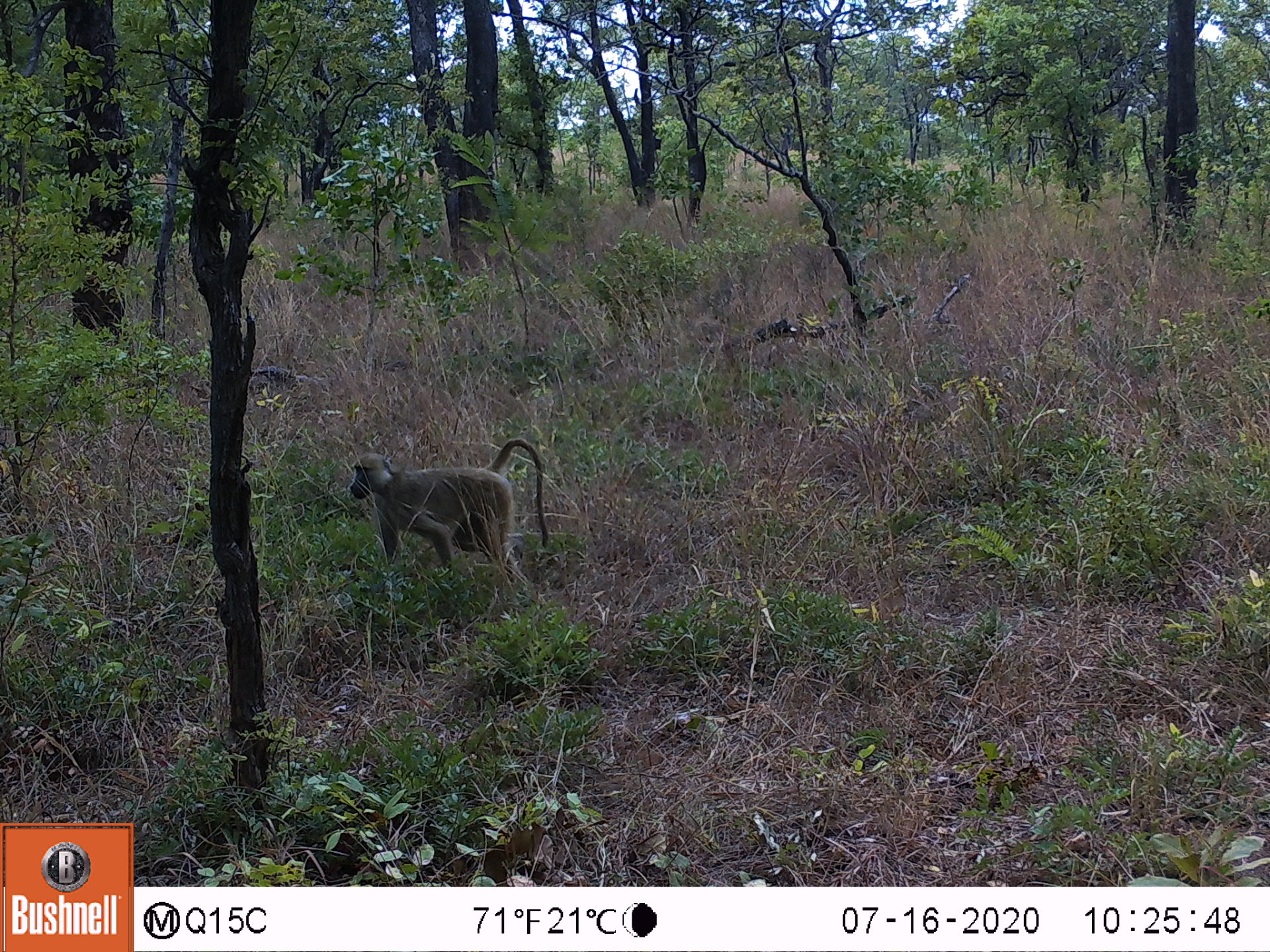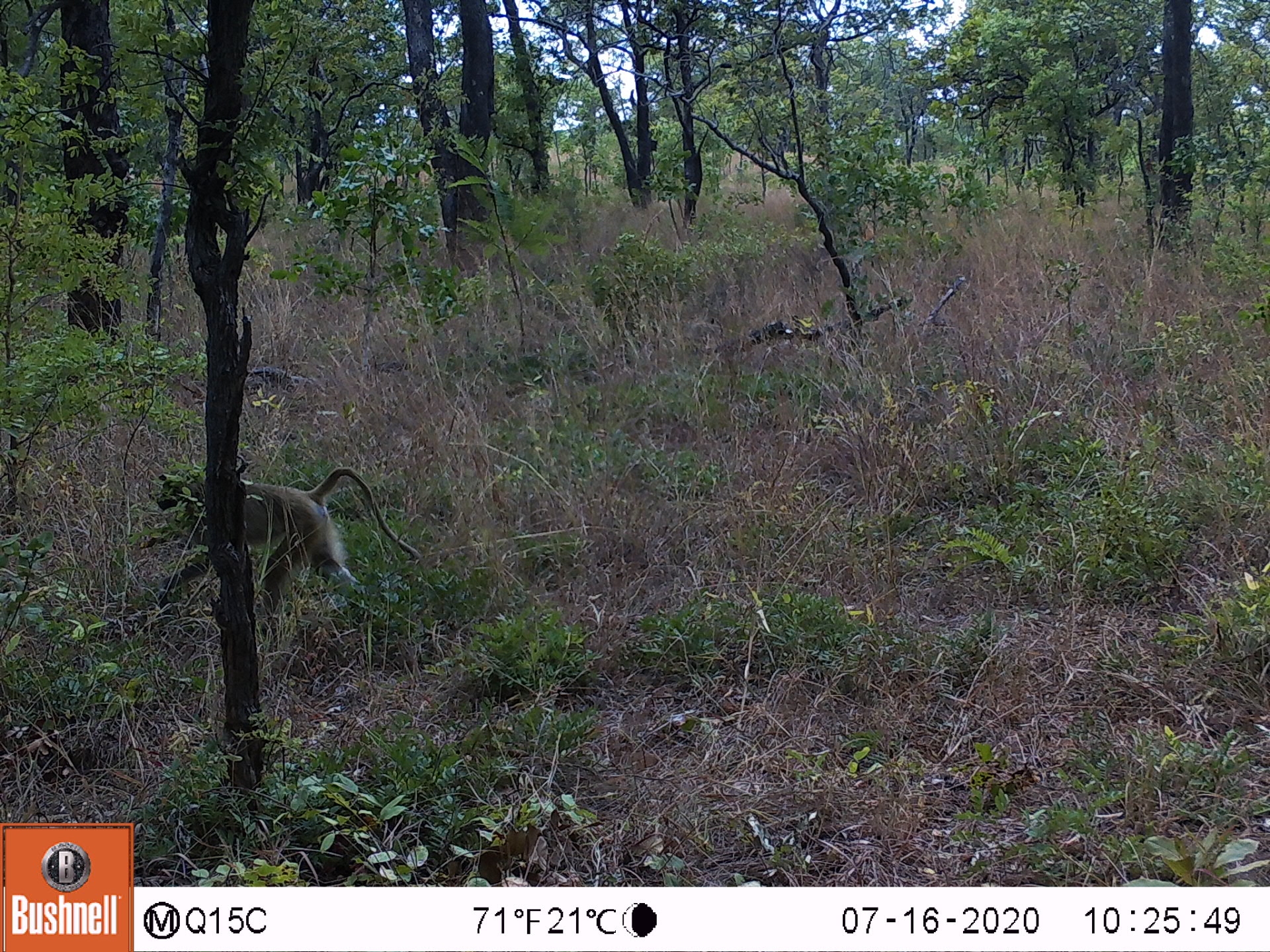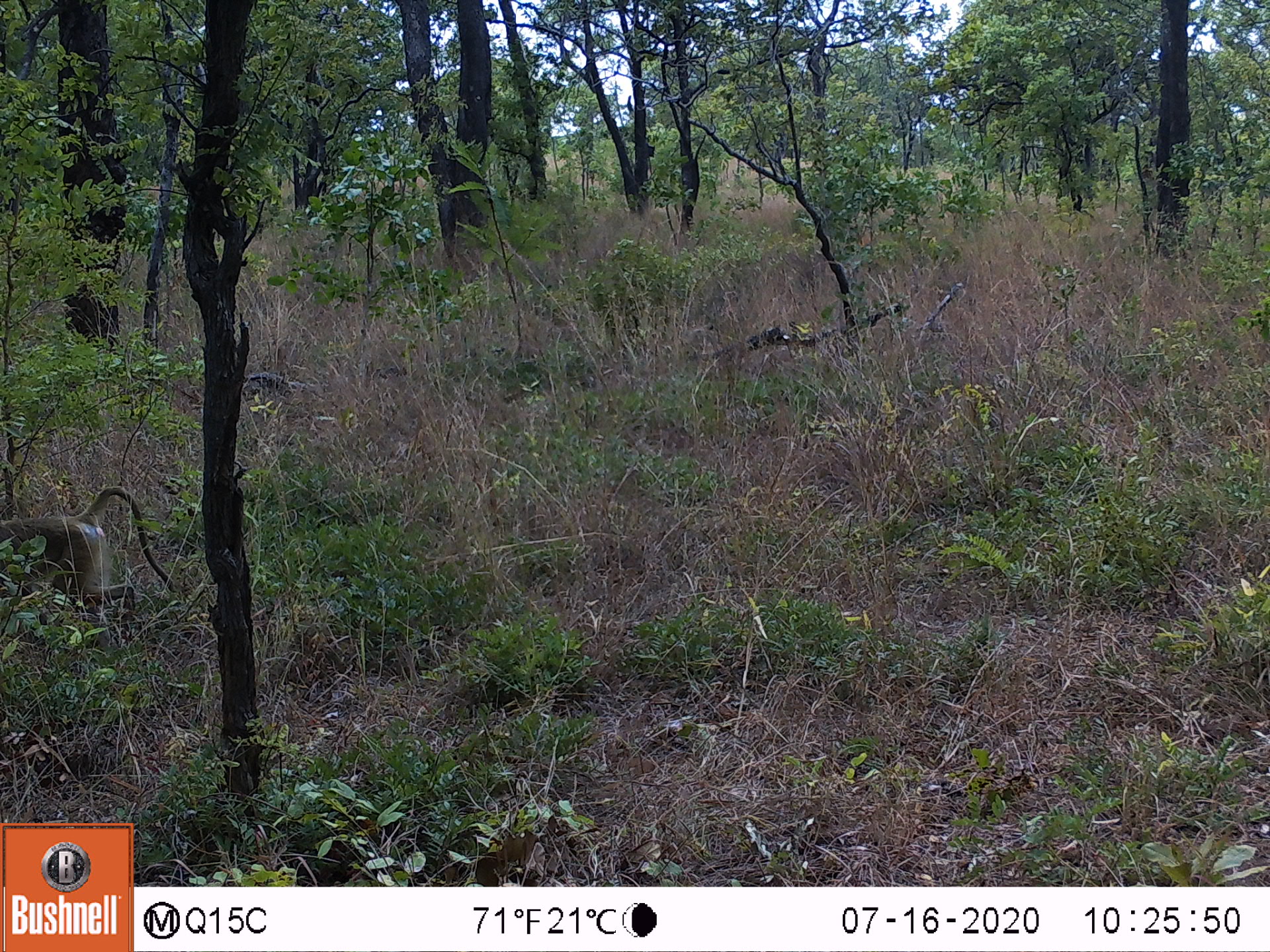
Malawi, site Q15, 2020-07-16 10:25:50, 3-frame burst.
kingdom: Animalia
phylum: Chordata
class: Mammalia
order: Primates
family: Cercopithecidae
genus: Papio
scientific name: Papio cynocephalus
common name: yellow baboon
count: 1